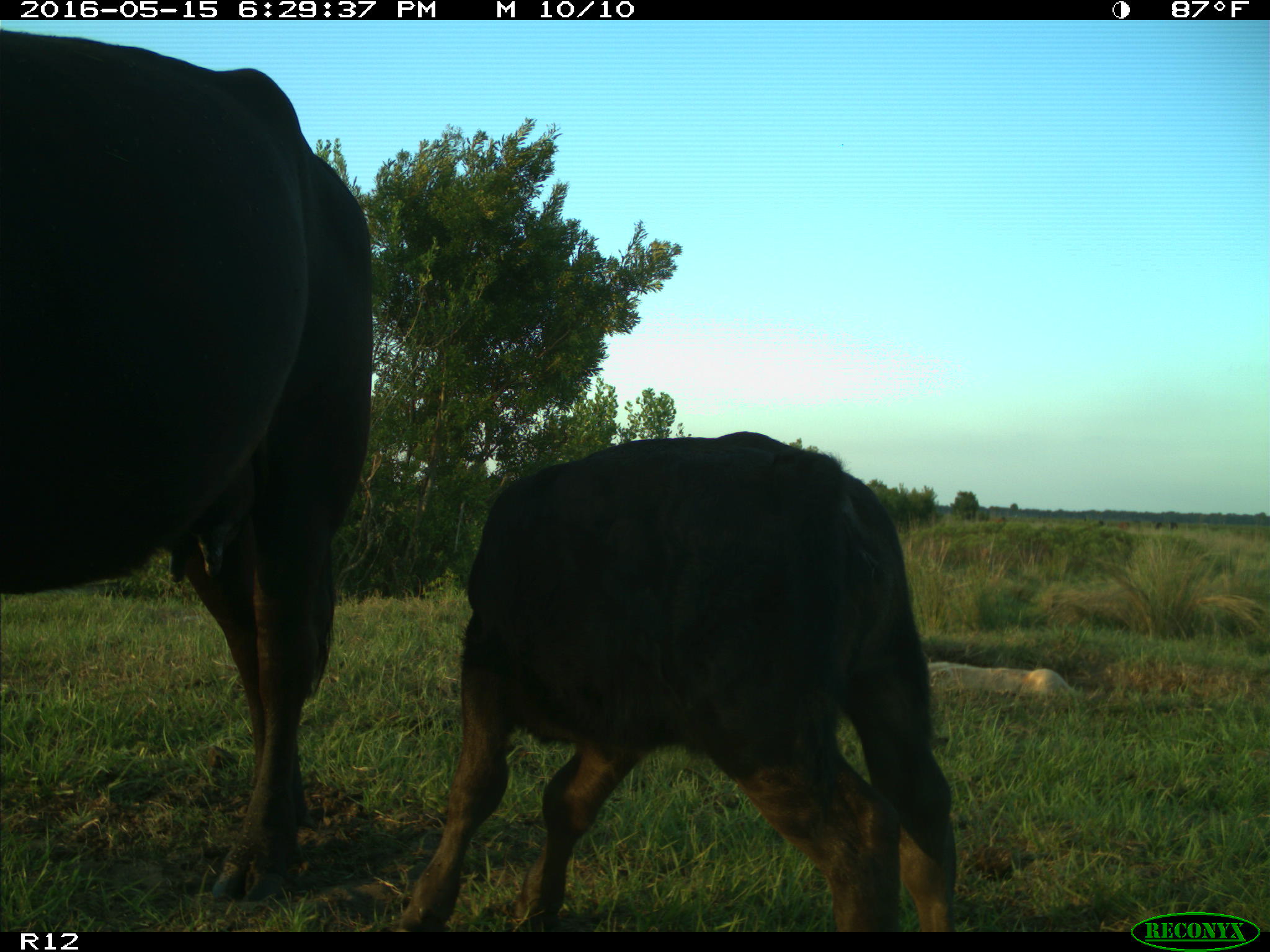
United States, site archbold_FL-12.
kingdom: Animalia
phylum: Chordata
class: Mammalia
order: Artiodactyla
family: Bovidae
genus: Bos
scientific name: Bos taurus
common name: domestic cow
Bos taurus (domestic cow).